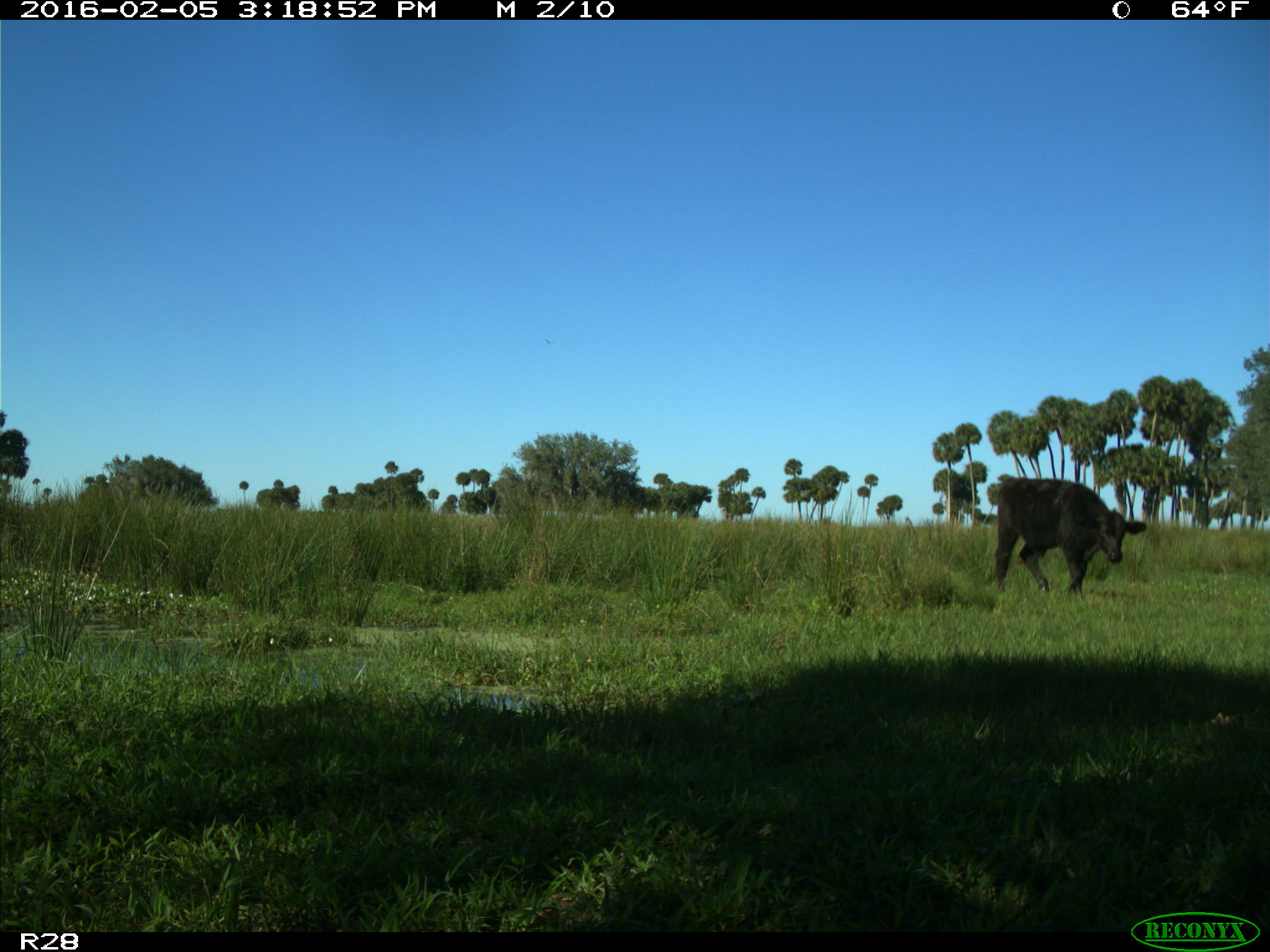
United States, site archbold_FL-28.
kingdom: Animalia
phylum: Chordata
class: Mammalia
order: Artiodactyla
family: Bovidae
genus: Bos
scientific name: Bos taurus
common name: domestic cow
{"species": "Bos taurus (domestic cow)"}